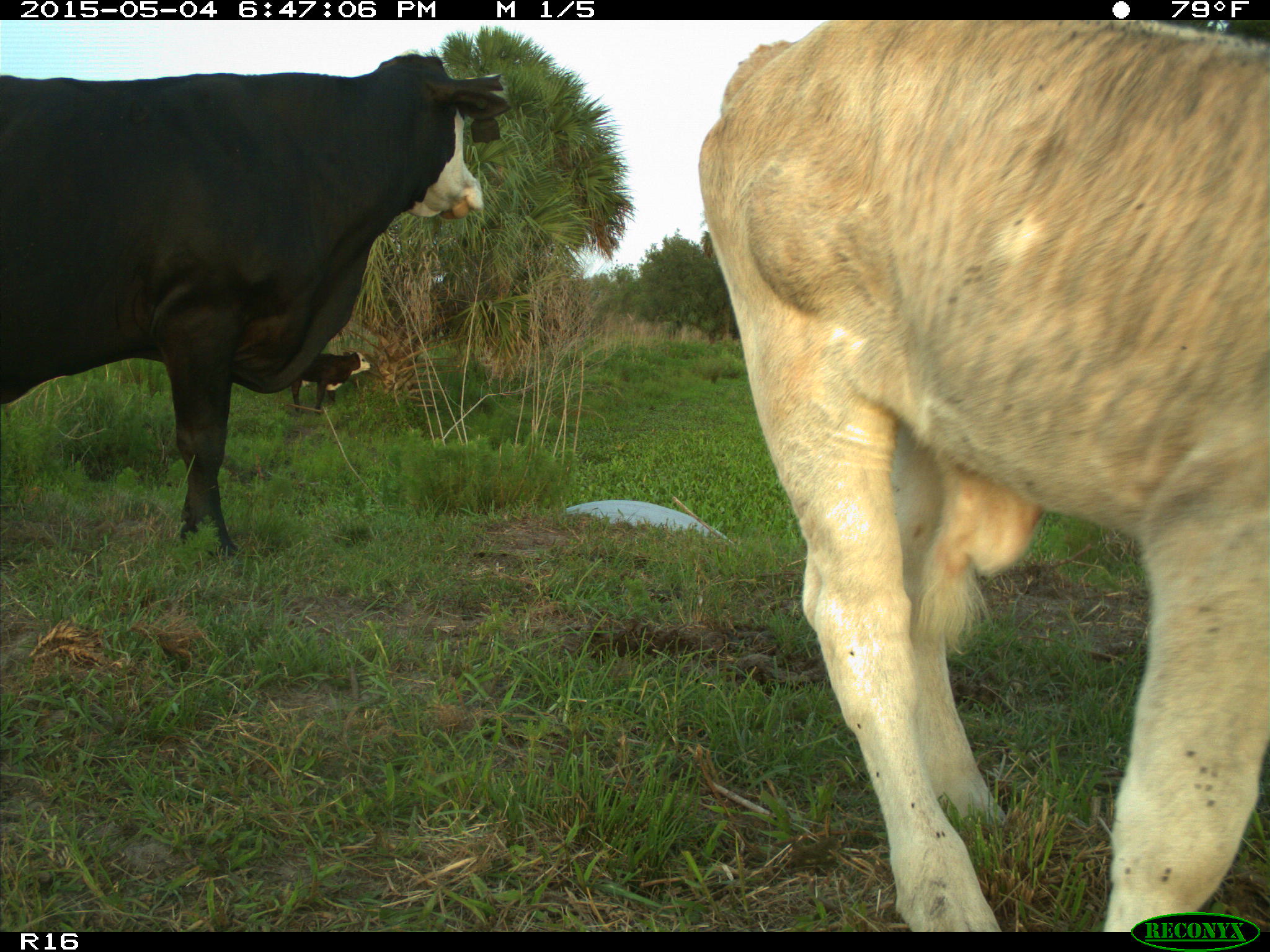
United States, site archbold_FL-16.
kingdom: Animalia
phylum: Chordata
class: Mammalia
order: Artiodactyla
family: Bovidae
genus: Bos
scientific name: Bos taurus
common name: domestic cow